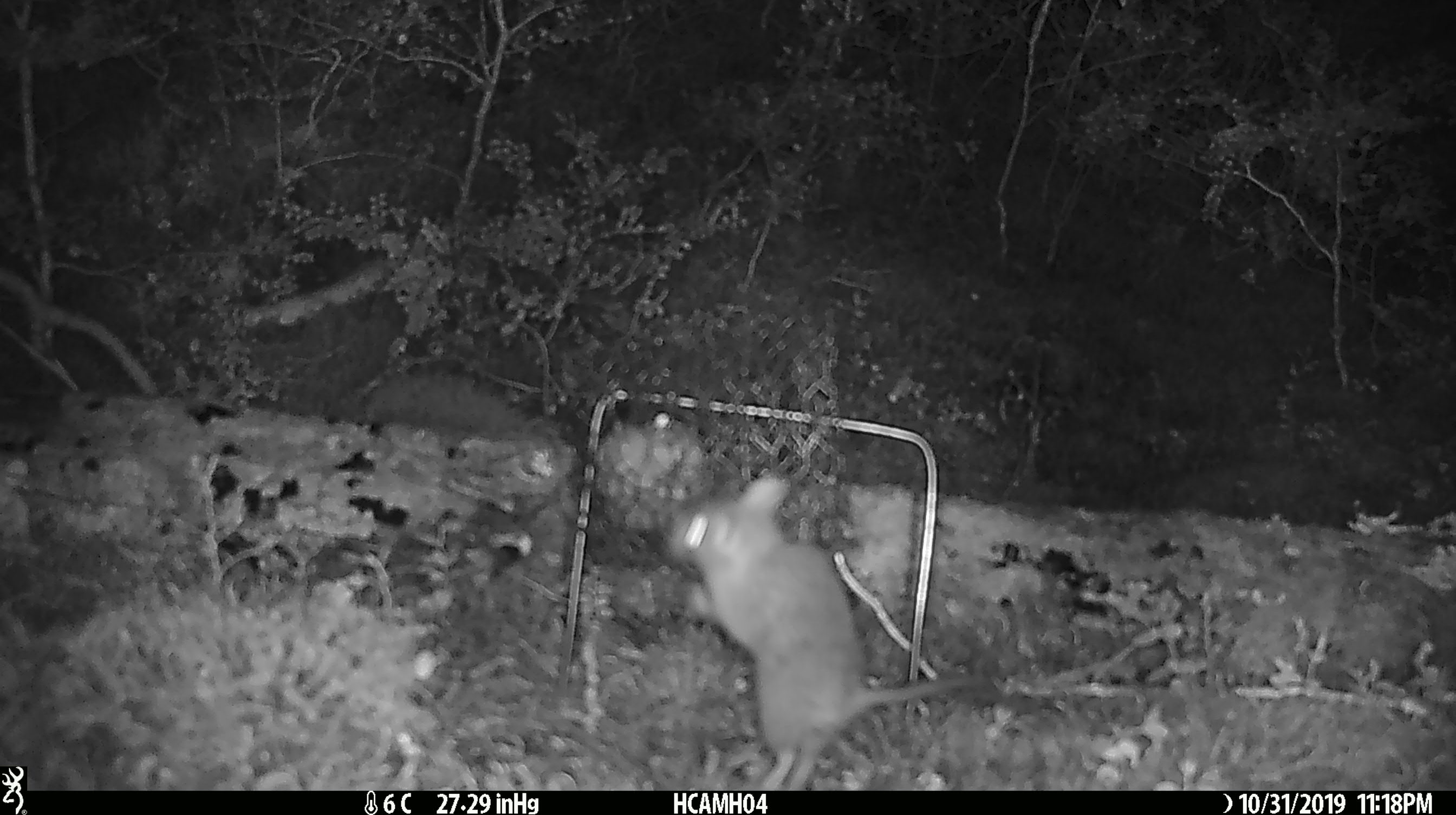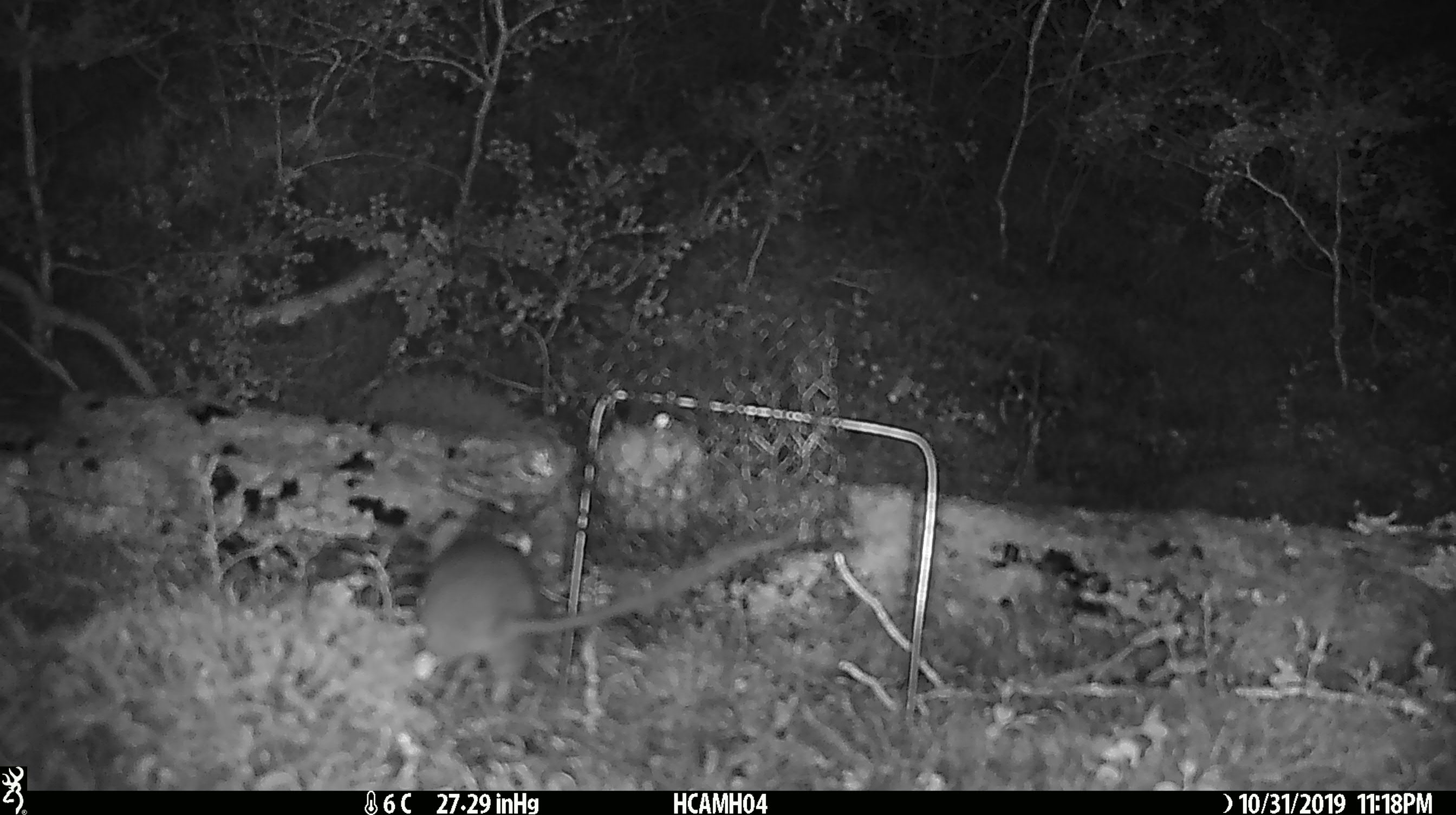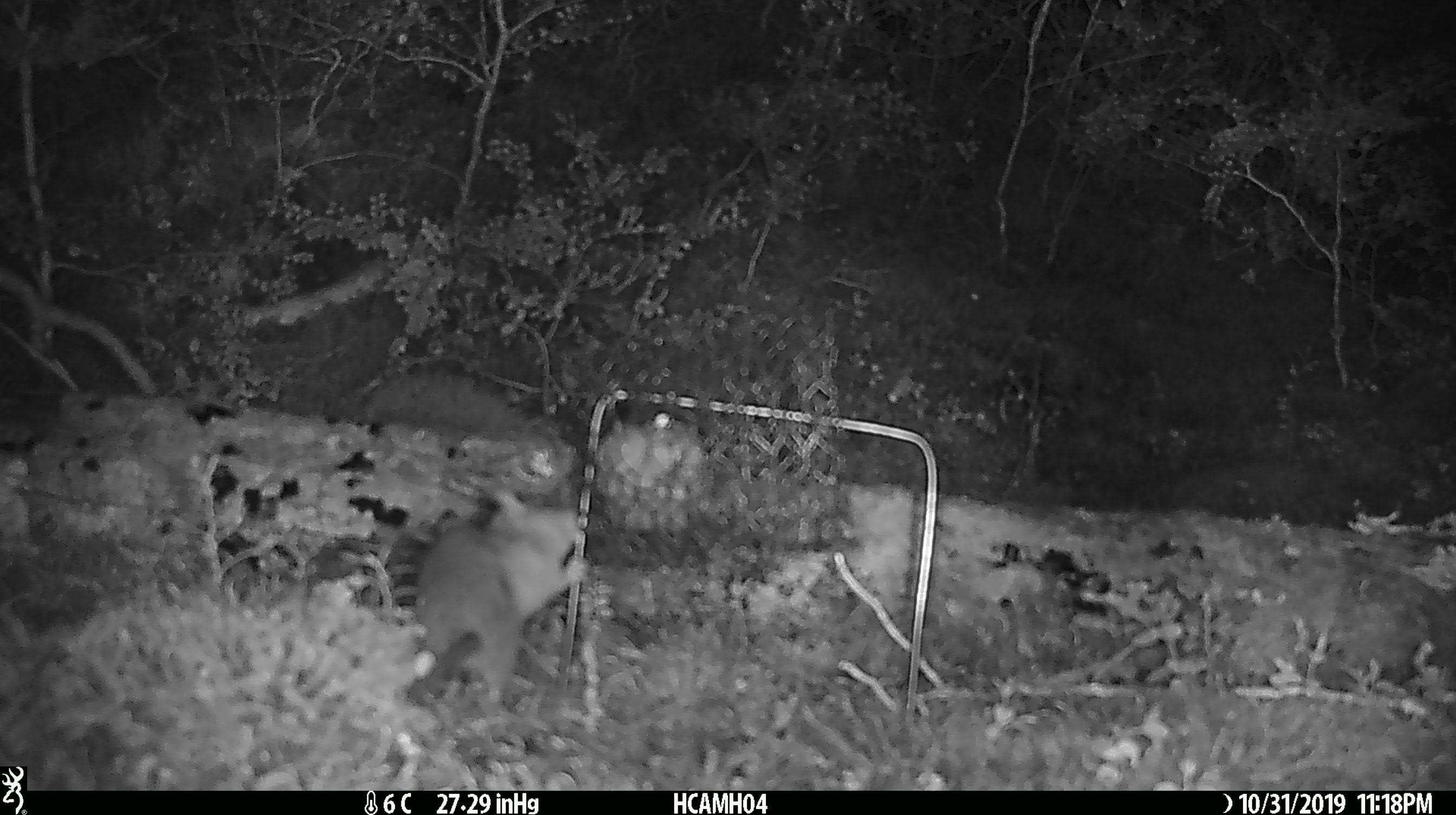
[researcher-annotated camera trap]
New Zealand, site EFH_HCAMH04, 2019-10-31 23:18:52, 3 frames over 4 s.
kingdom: Animalia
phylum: Chordata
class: Mammalia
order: Rodentia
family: Muridae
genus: Rattus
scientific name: Rattus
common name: rat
Rat (Rattus).